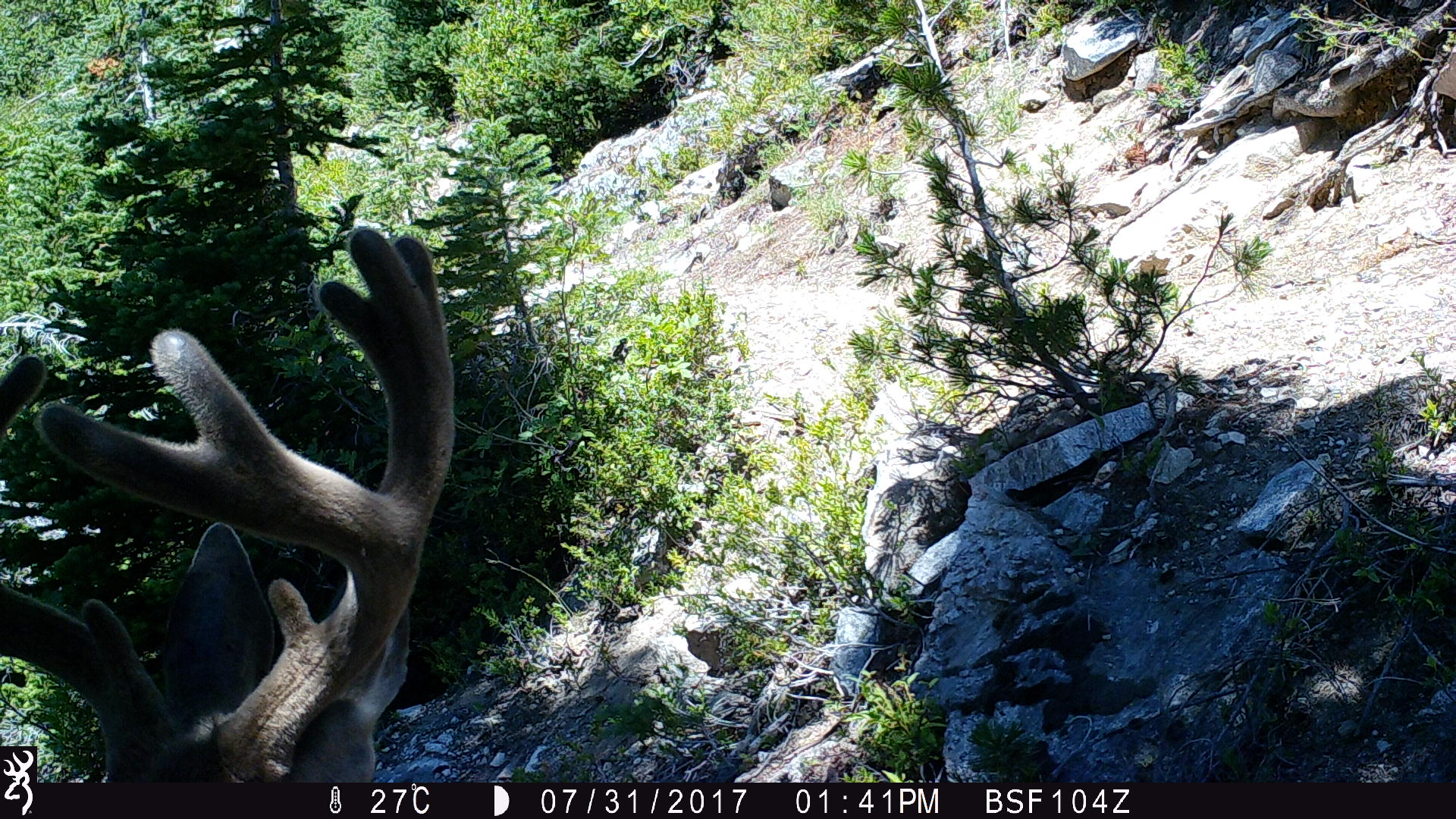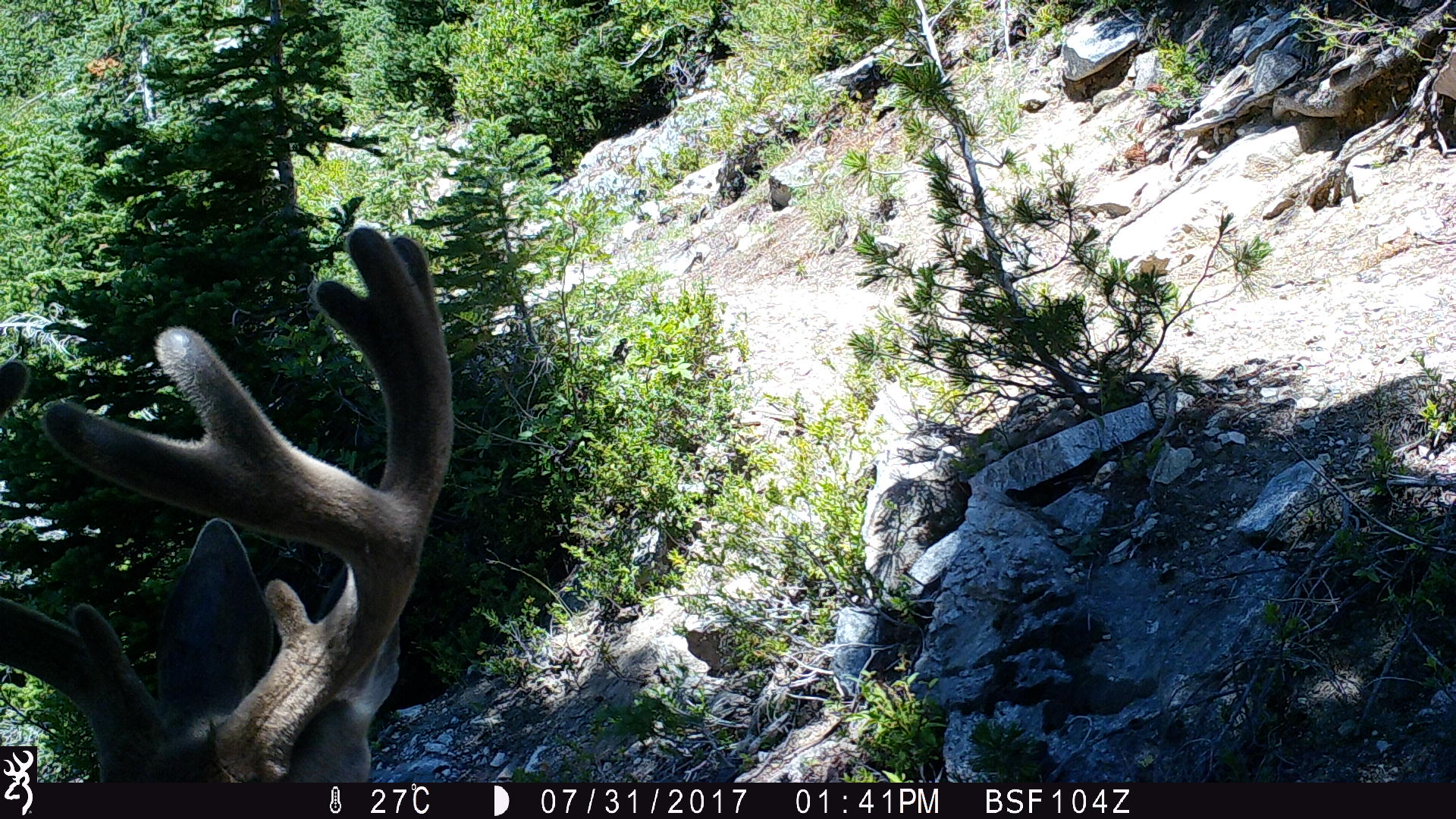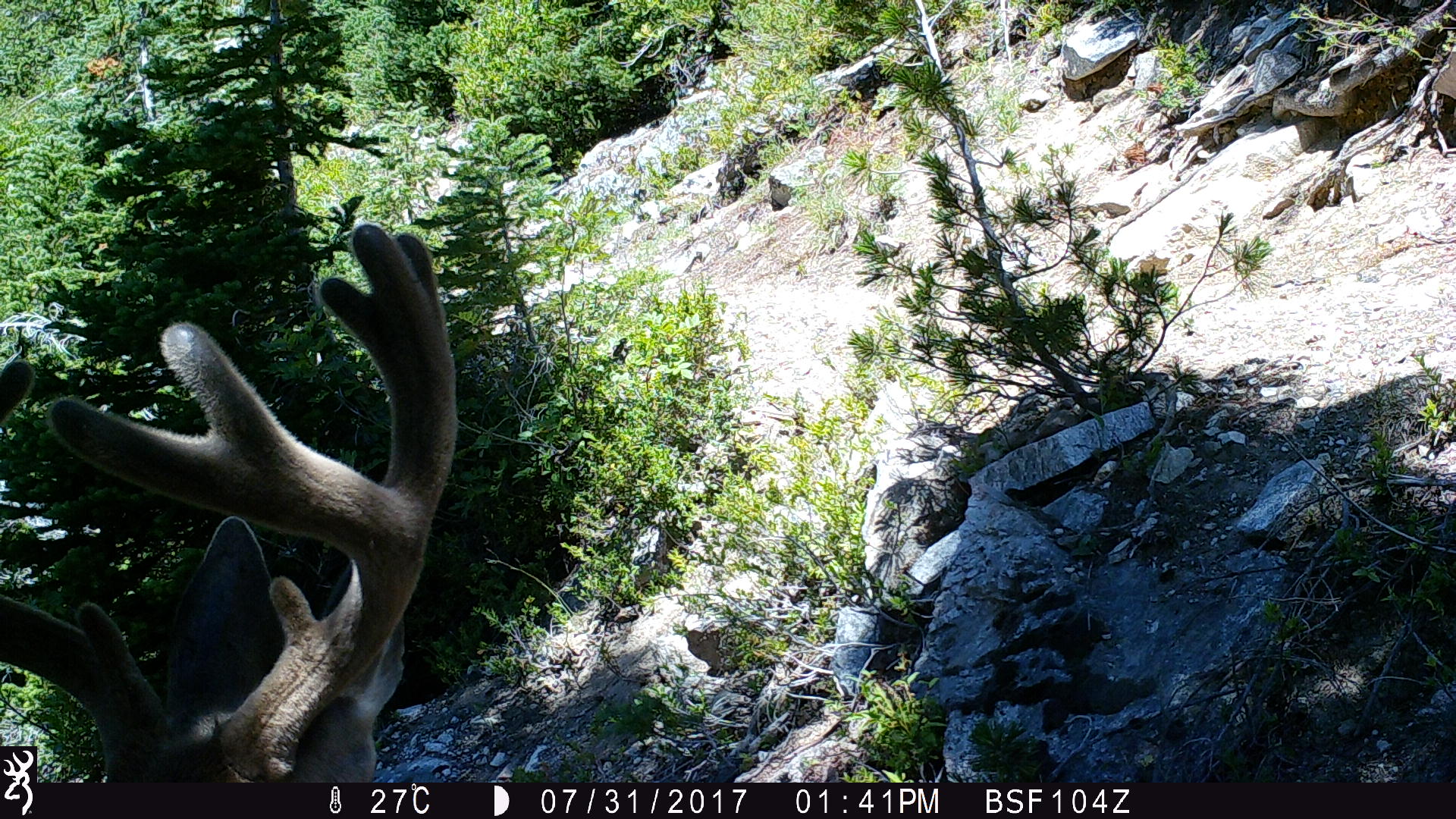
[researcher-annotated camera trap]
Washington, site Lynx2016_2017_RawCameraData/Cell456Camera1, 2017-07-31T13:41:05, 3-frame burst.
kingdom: Animalia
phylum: Chordata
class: Mammalia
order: Artiodactyla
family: Cervidae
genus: Odocoileus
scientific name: Odocoileus hemionus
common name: mule deer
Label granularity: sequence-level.